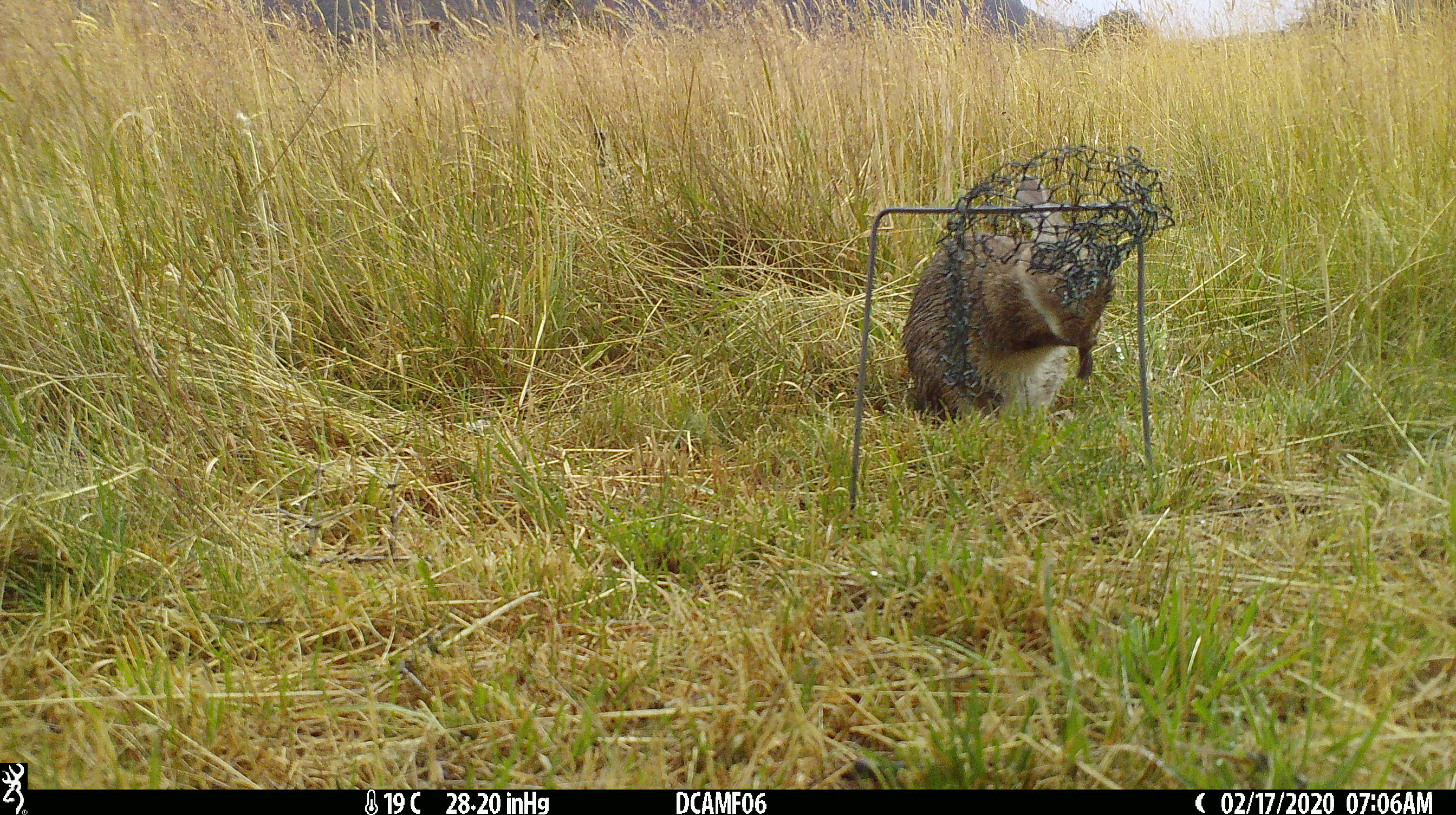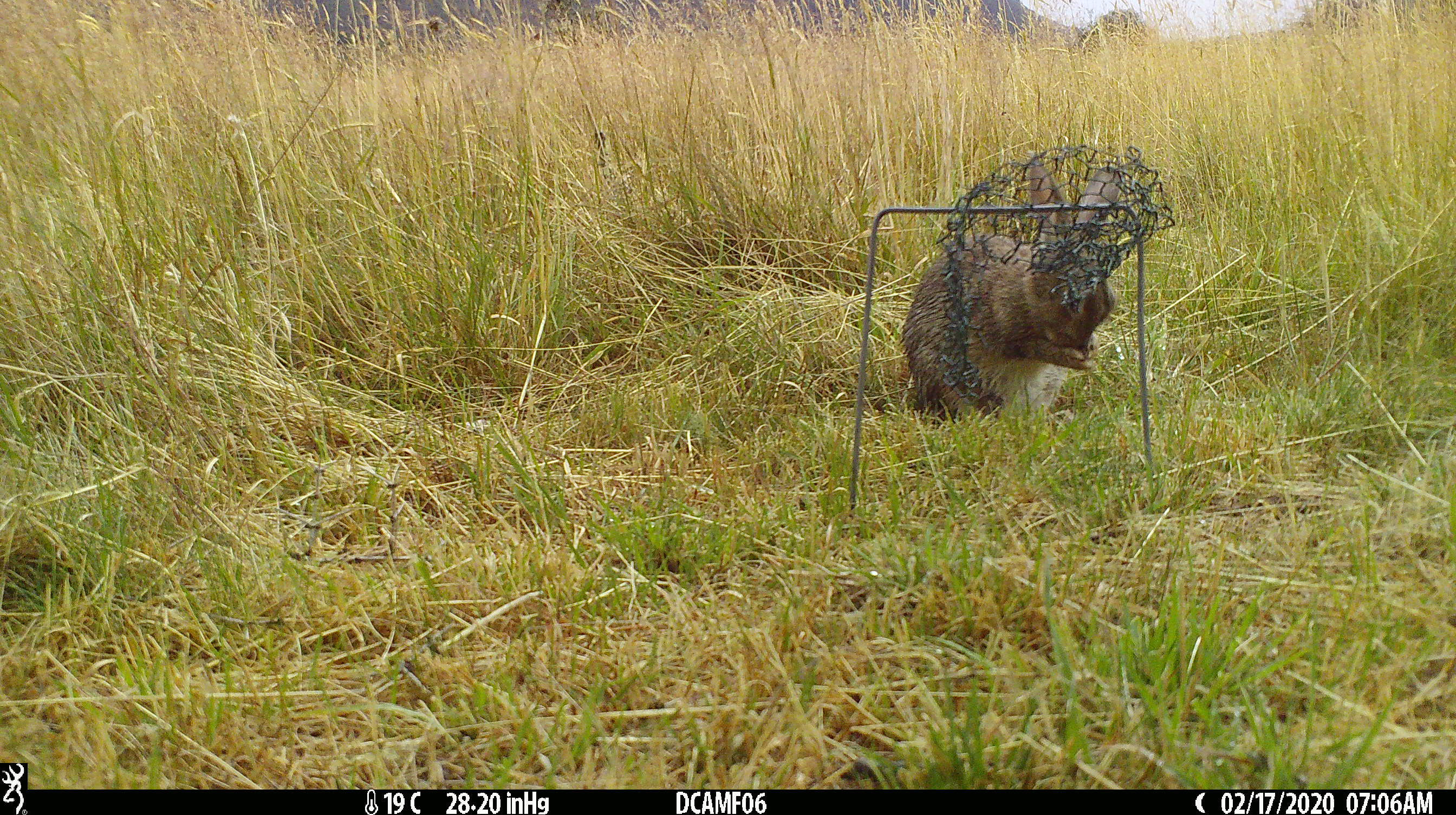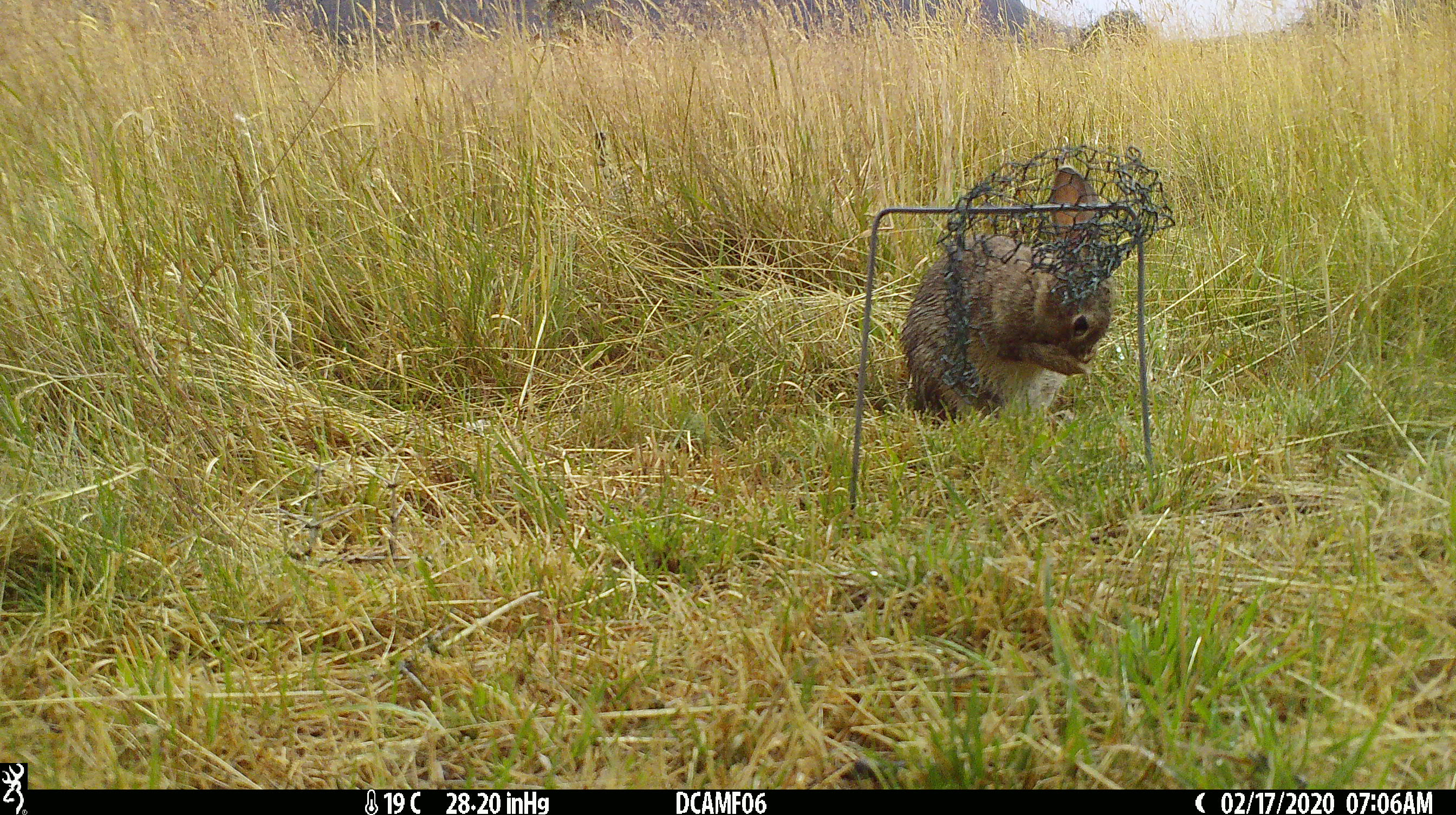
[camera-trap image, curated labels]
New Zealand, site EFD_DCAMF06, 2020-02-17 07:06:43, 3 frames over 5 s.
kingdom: Animalia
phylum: Chordata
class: Mammalia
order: Lagomorpha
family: Leporidae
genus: Oryctolagus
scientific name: Oryctolagus cuniculus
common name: european rabbit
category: rabbit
Rabbit (european rabbit) (Oryctolagus cuniculus).